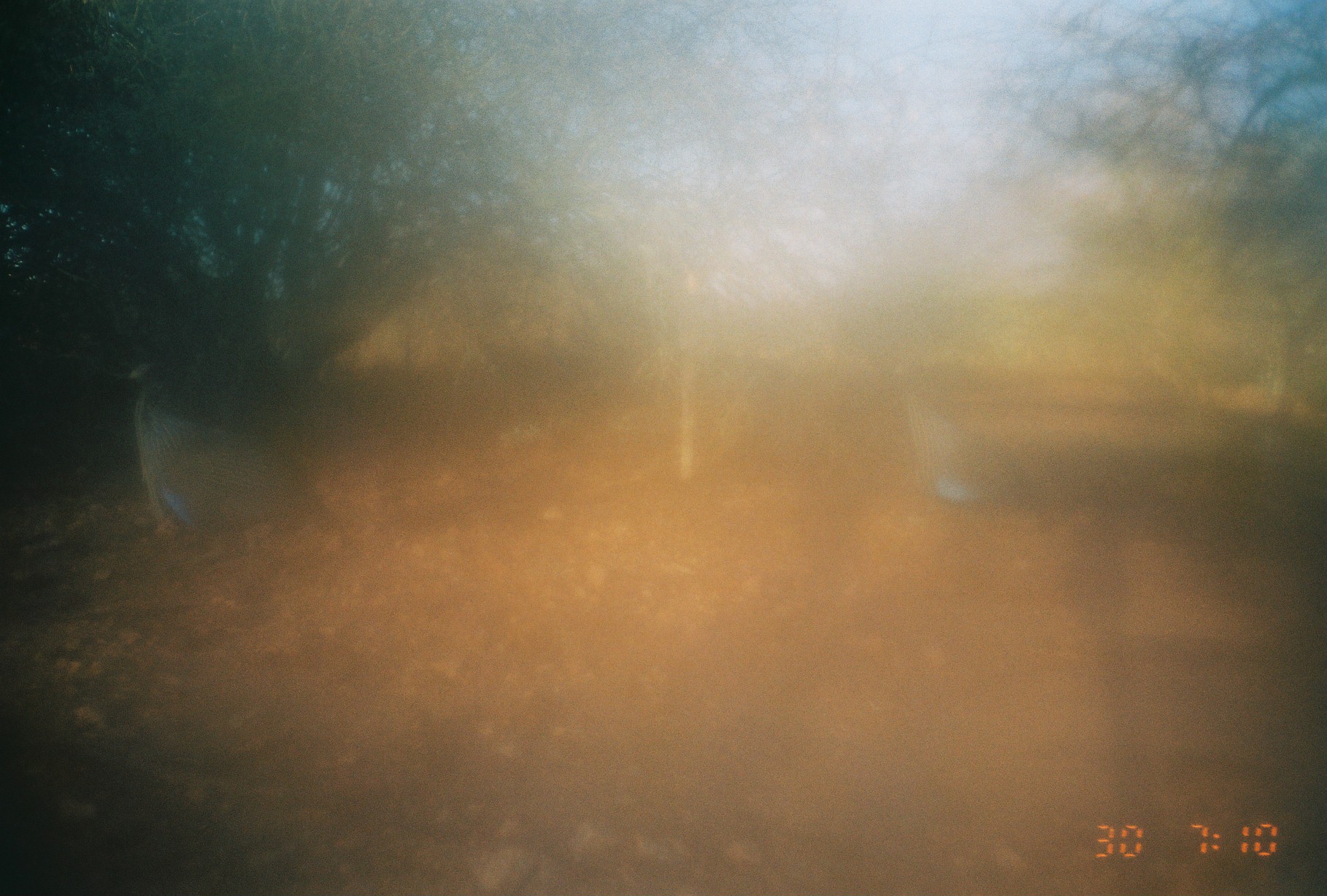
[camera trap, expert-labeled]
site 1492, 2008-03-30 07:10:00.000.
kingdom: Animalia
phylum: Chordata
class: Aves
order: Galliformes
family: Numididae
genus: Acryllium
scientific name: Acryllium vulturinum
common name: vulturine guineafowl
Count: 2.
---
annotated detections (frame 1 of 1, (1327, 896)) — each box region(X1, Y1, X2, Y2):
acryllium vulturinum: region(124, 364, 352, 566); region(892, 360, 1049, 515)